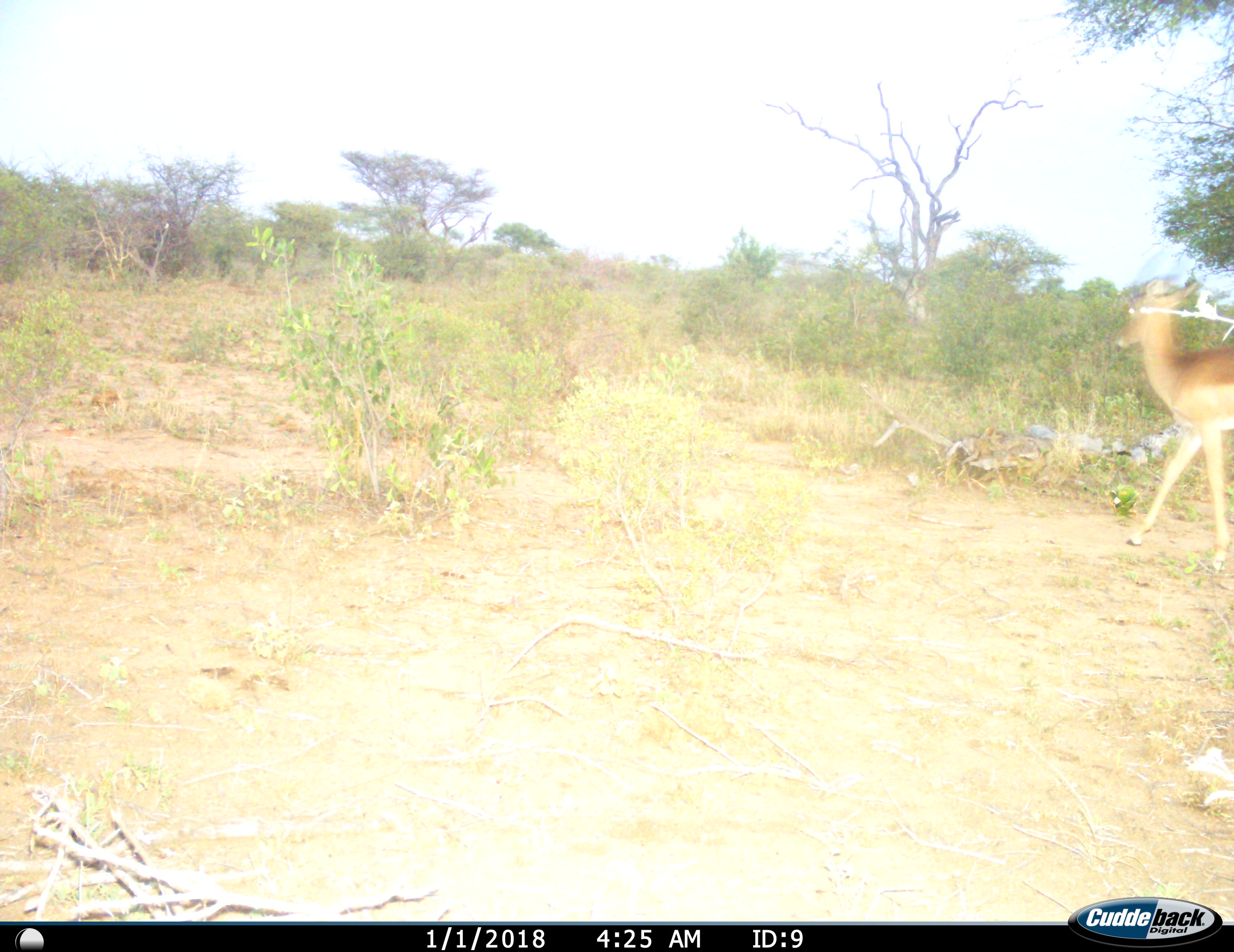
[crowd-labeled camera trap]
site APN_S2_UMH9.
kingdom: Animalia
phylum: Chordata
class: Mammalia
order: Artiodactyla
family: Bovidae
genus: Aepyceros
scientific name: Aepyceros melampus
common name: impala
Impala (Aepyceros melampus), count 1. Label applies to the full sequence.